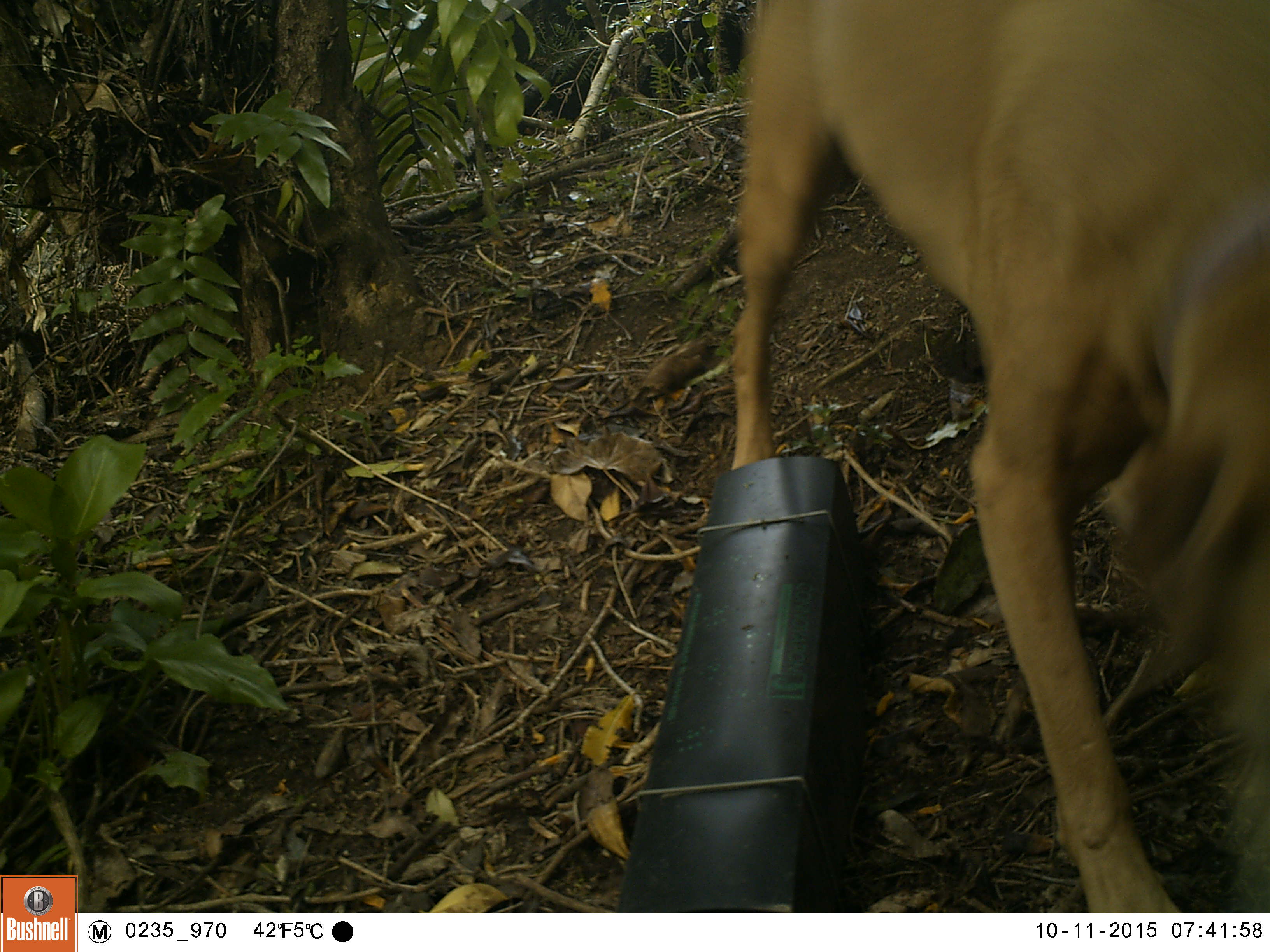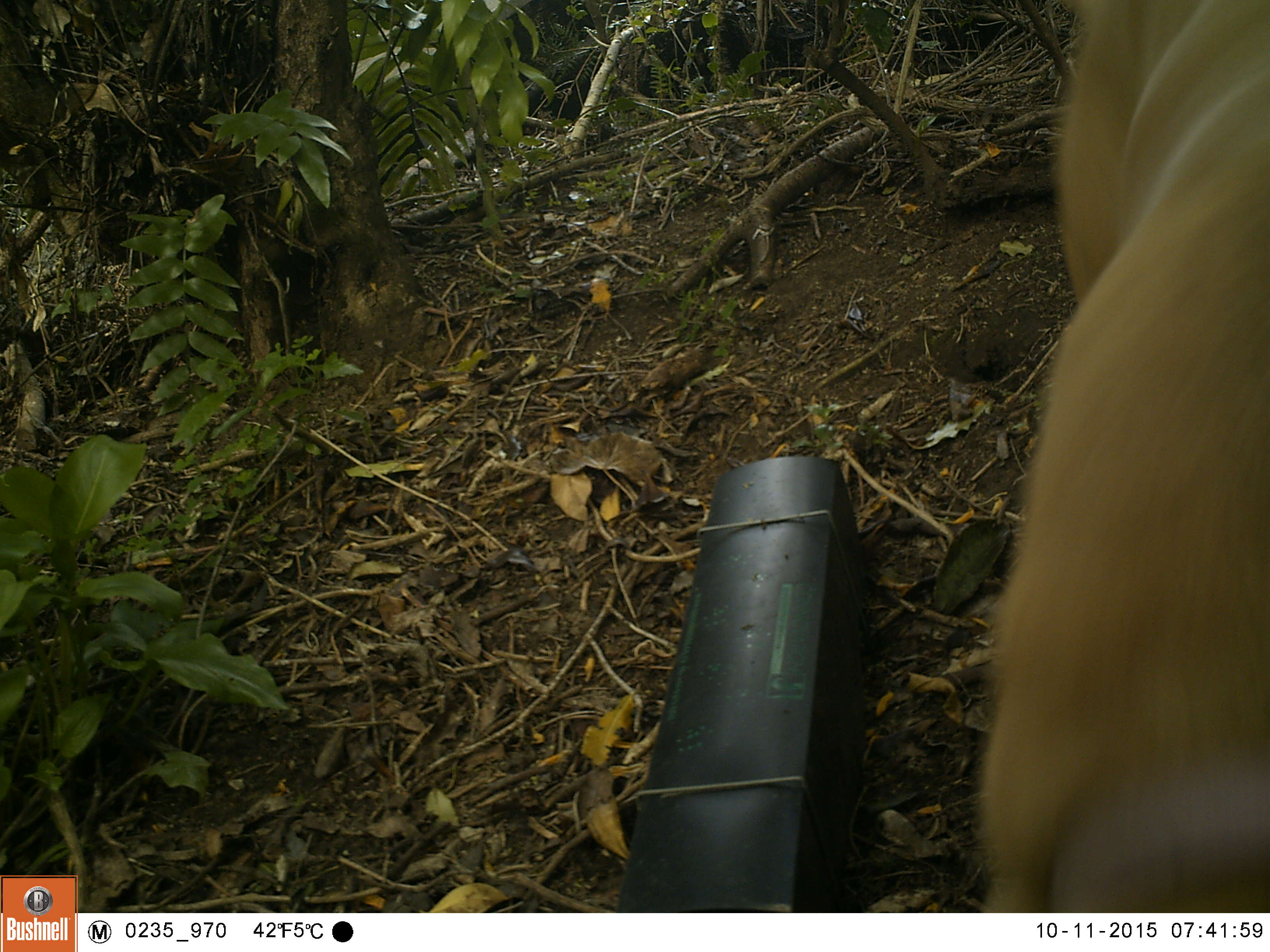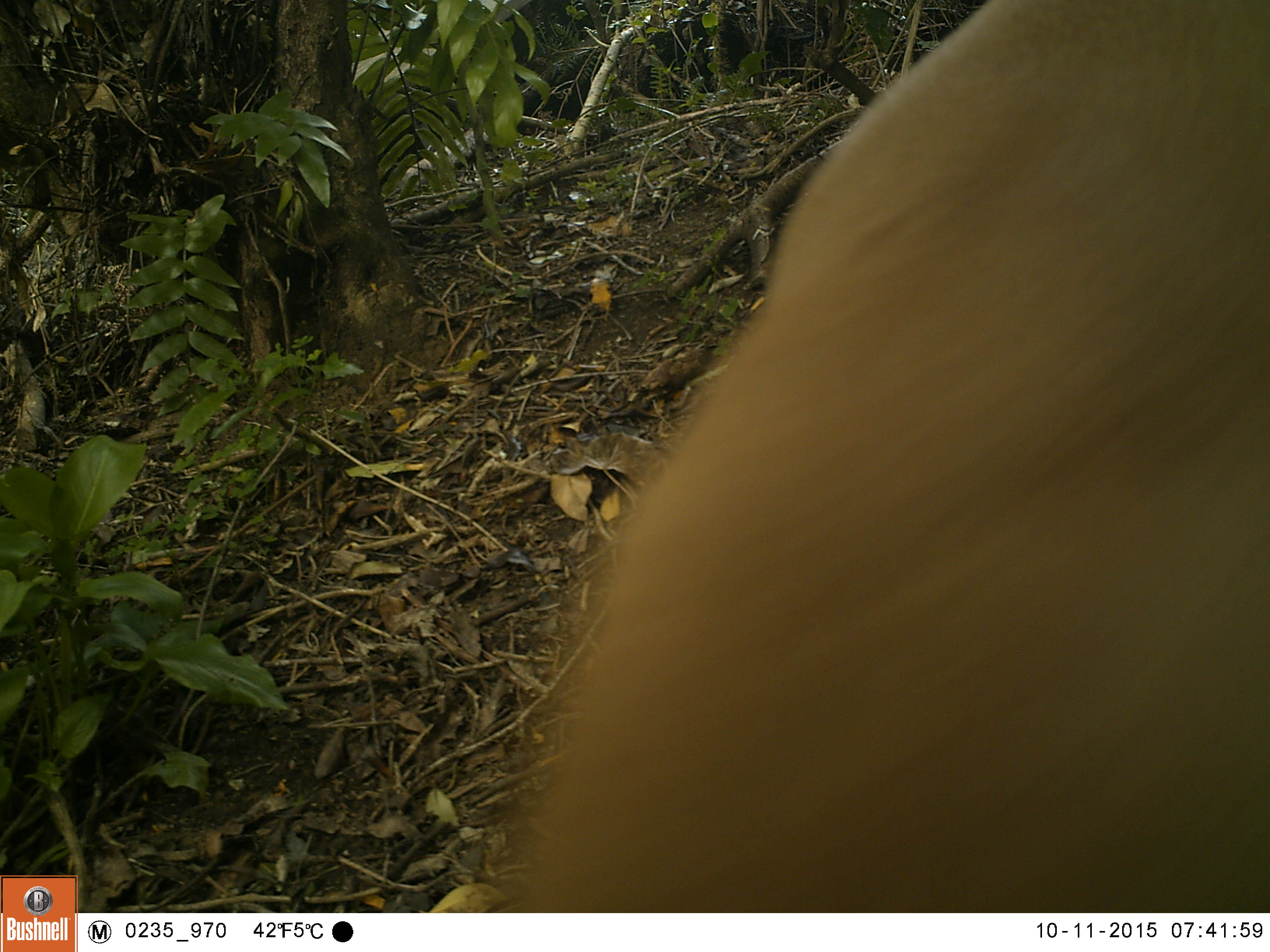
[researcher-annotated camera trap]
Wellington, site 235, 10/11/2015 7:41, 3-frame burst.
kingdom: Animalia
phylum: Chordata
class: Mammalia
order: Carnivora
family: Canidae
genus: Canis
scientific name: Canis familiaris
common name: dog